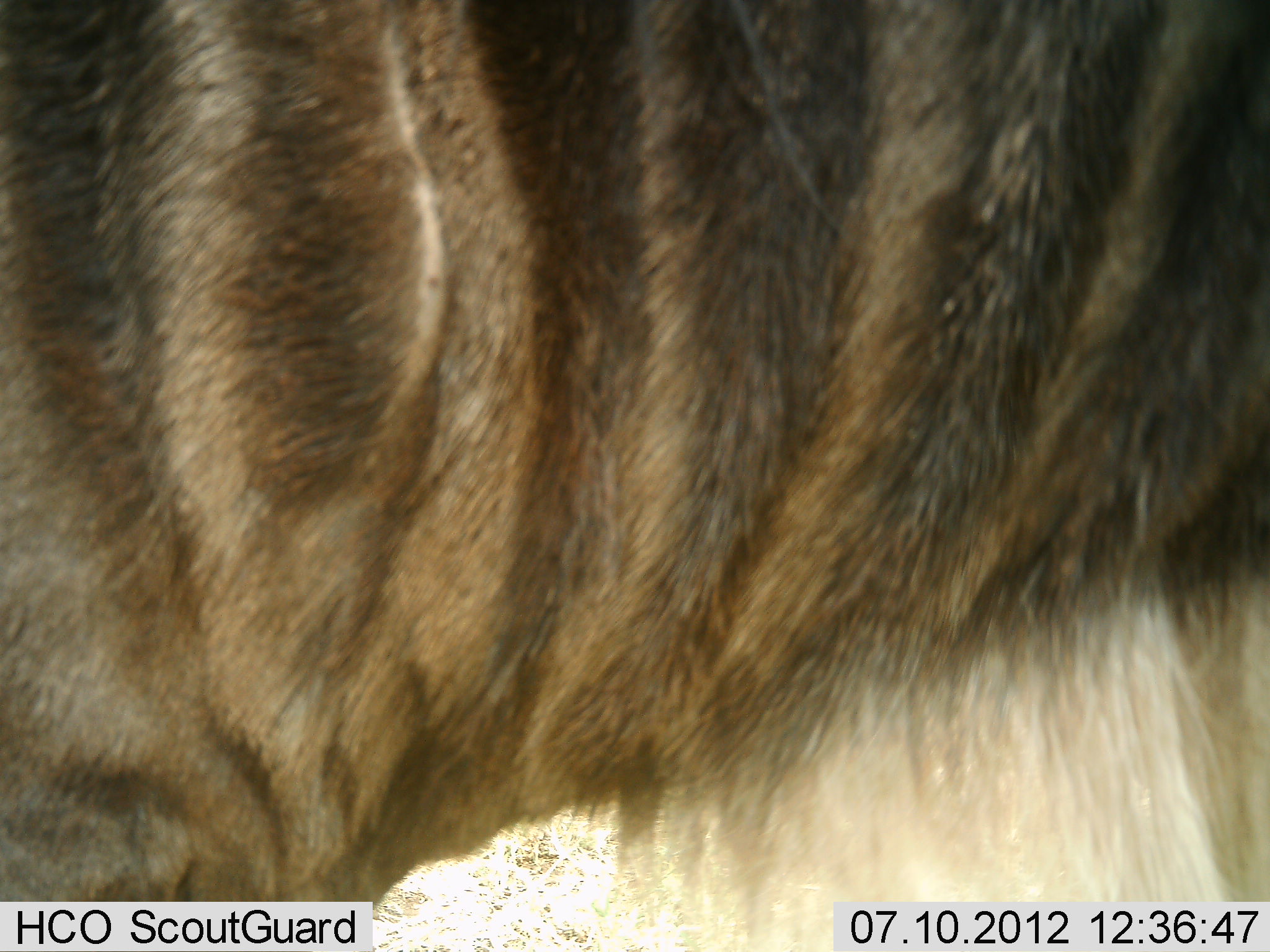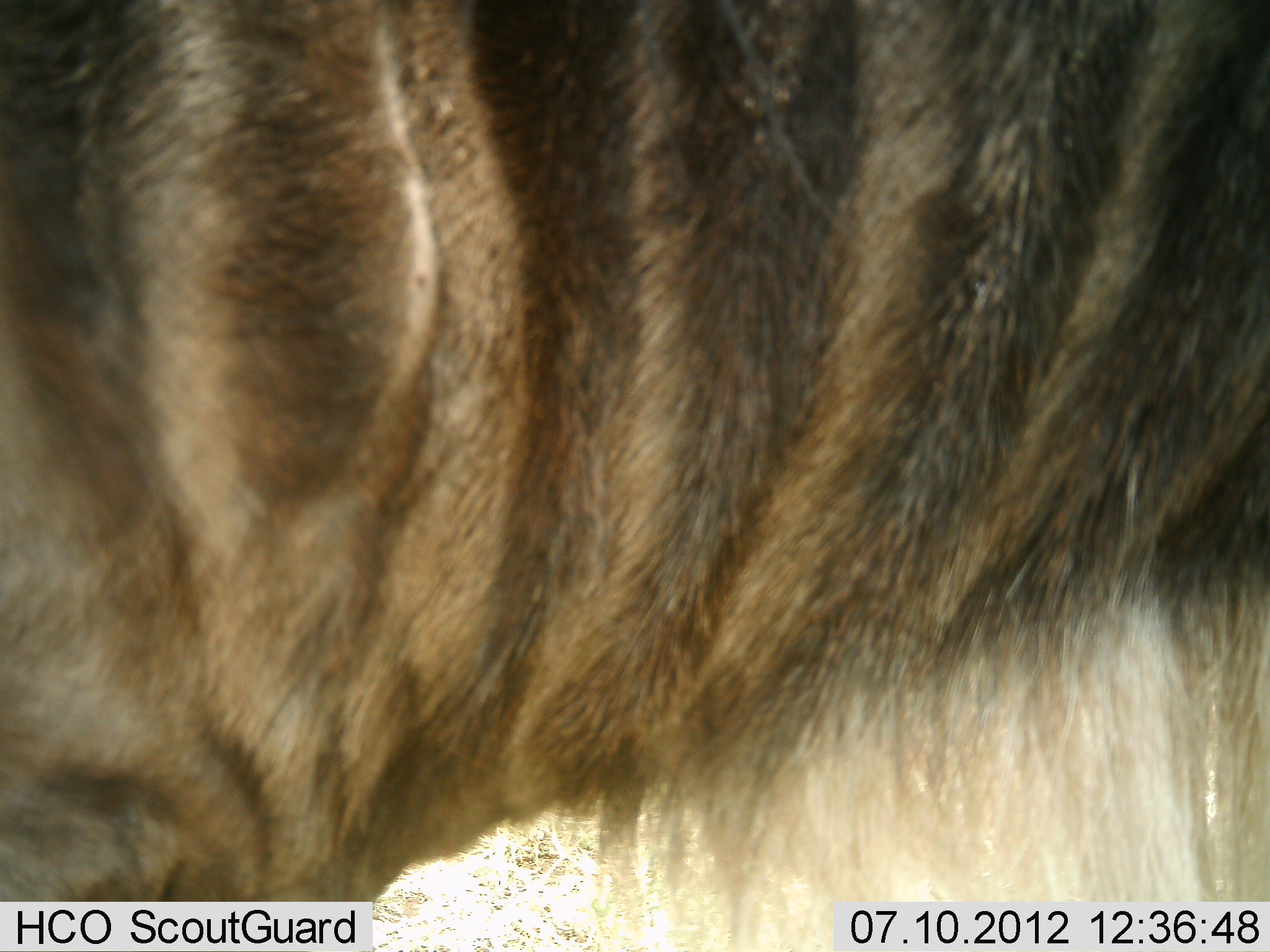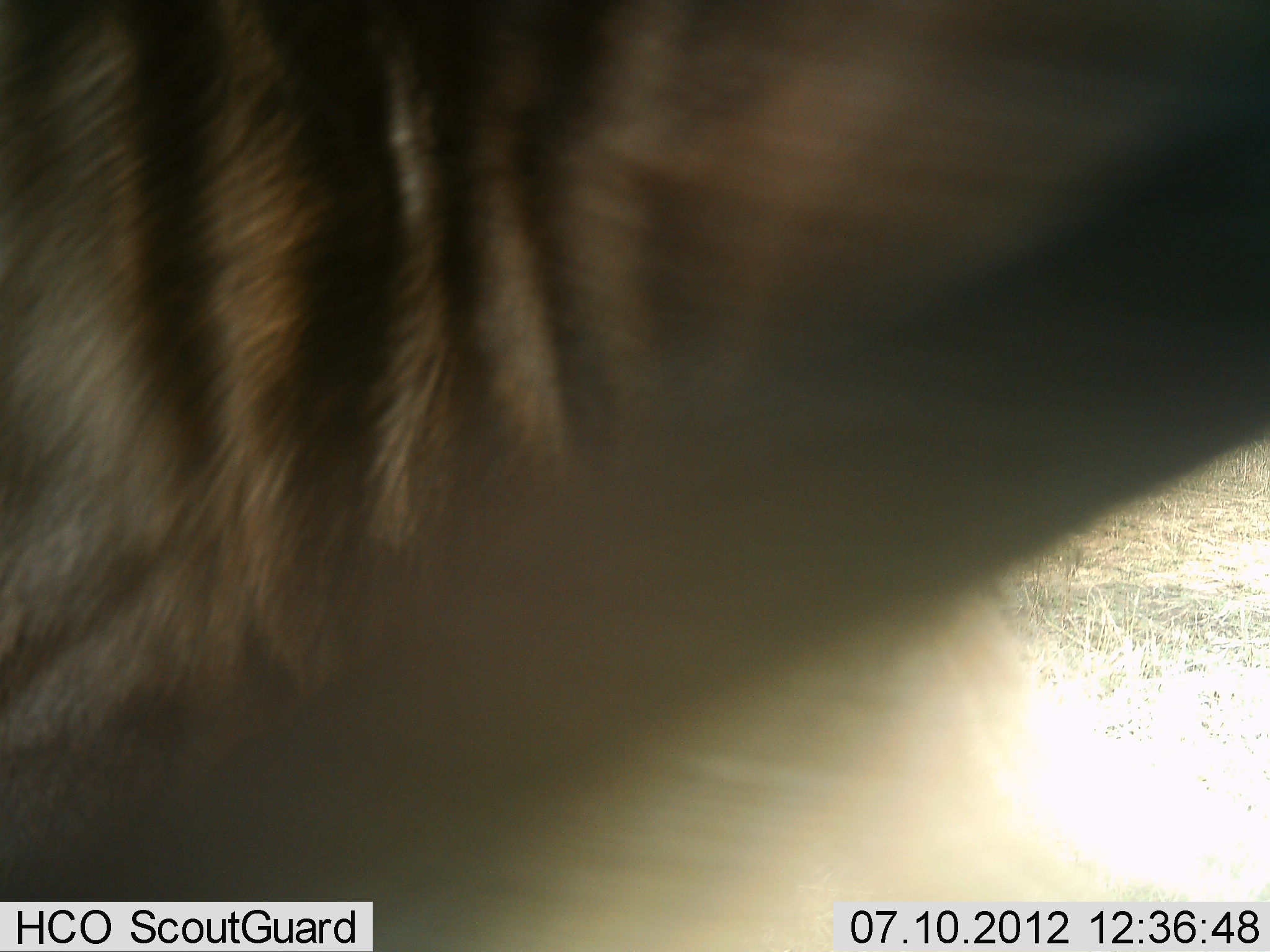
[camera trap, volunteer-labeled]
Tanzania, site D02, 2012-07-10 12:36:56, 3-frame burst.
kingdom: Animalia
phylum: Chordata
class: Mammalia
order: Artiodactyla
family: Bovidae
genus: Connochaetes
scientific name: Connochaetes taurinus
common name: blue wildebeest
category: wildebeest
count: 1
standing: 90%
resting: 10%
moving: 10%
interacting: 0%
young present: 0%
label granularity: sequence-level